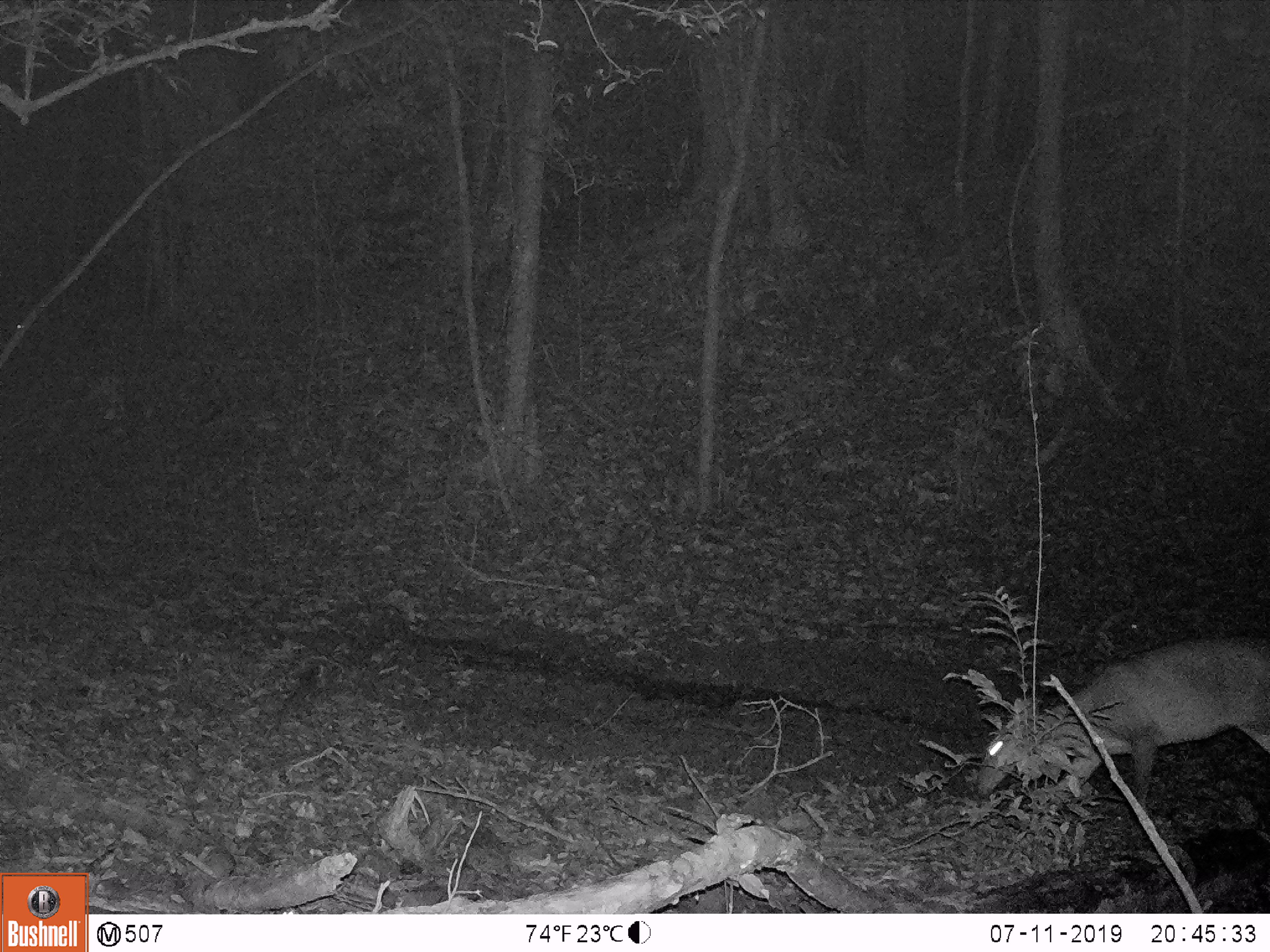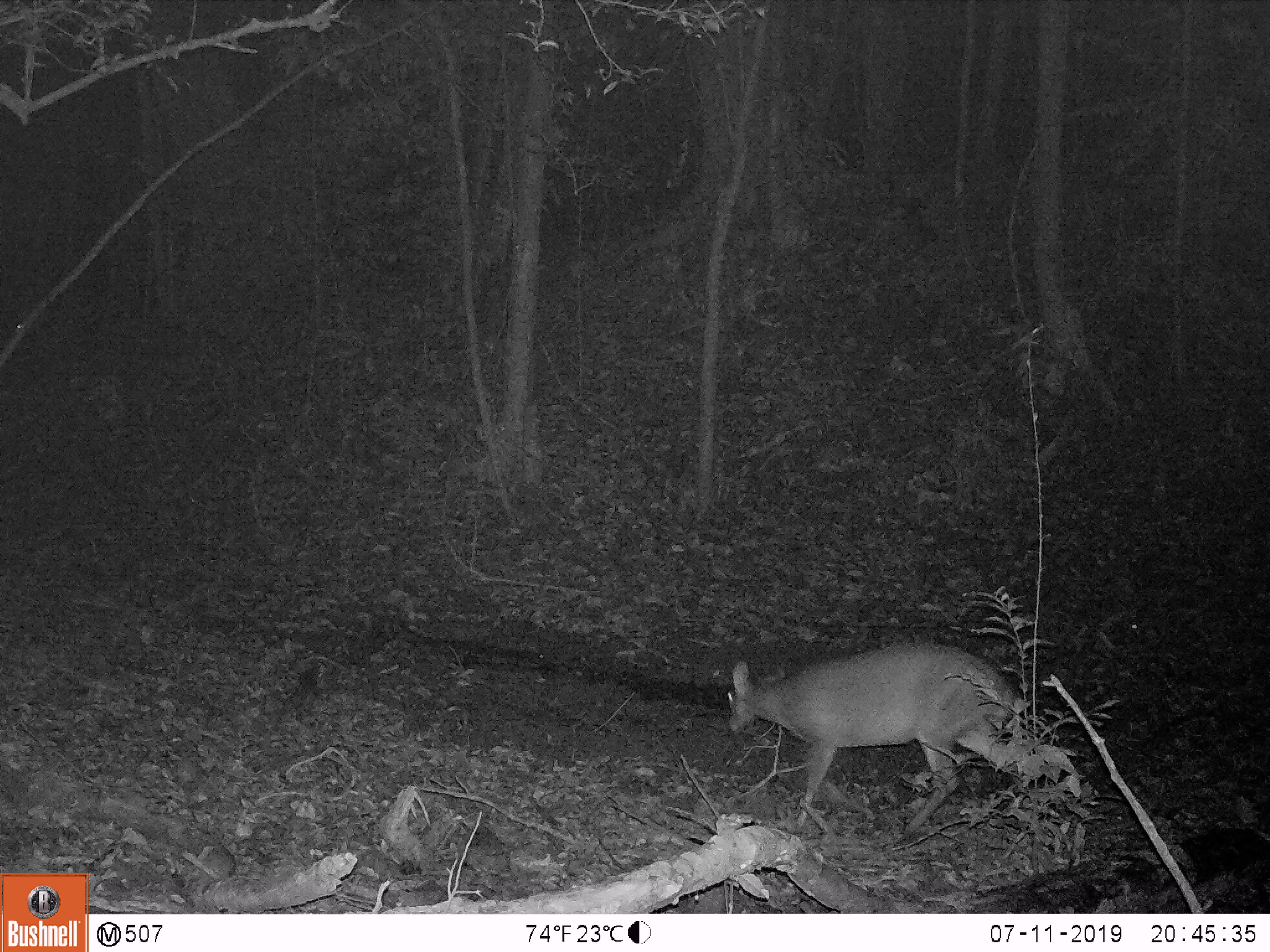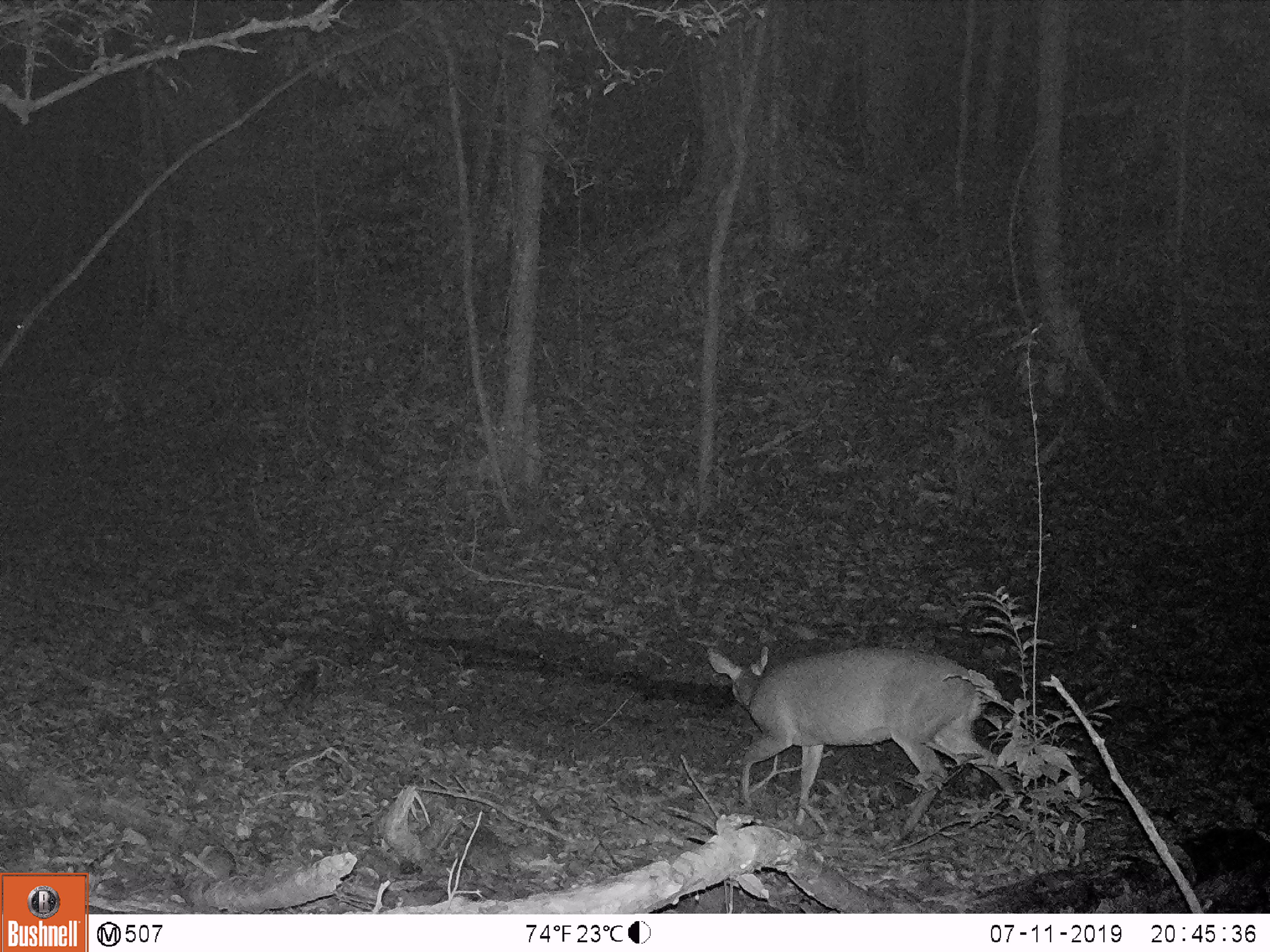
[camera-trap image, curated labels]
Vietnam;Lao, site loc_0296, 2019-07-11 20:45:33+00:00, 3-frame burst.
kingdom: Animalia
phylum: Chordata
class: Mammalia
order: Artiodactyla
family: Cervidae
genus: Muntiacus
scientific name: Muntiacus vuquangensis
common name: large-antlered muntjac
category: large antlered muntjac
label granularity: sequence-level